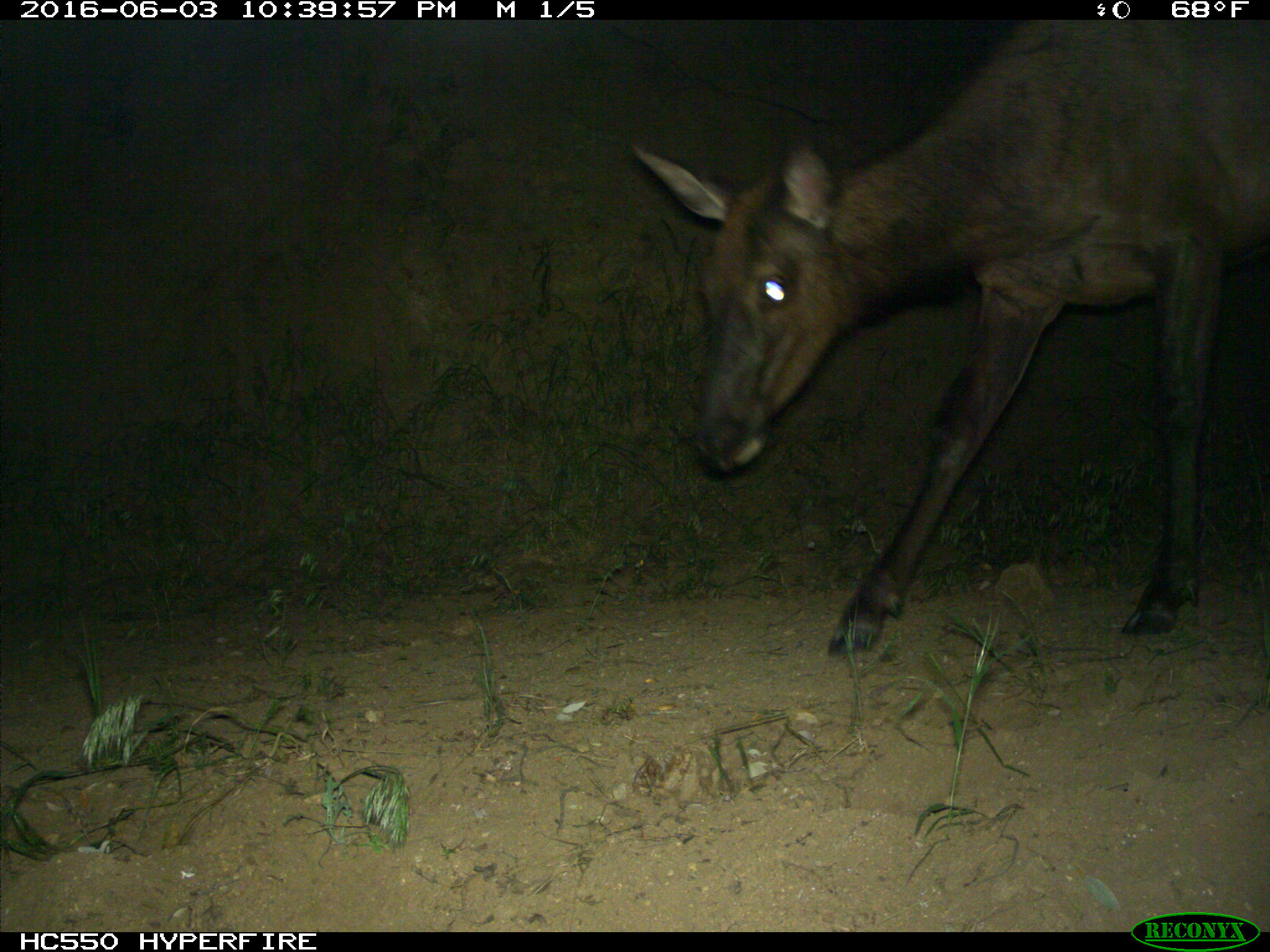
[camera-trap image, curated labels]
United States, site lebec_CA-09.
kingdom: Animalia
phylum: Chordata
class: Mammalia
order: Artiodactyla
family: Cervidae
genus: Cervus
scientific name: Cervus canadensis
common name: elk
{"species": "Cervus canadensis (elk)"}